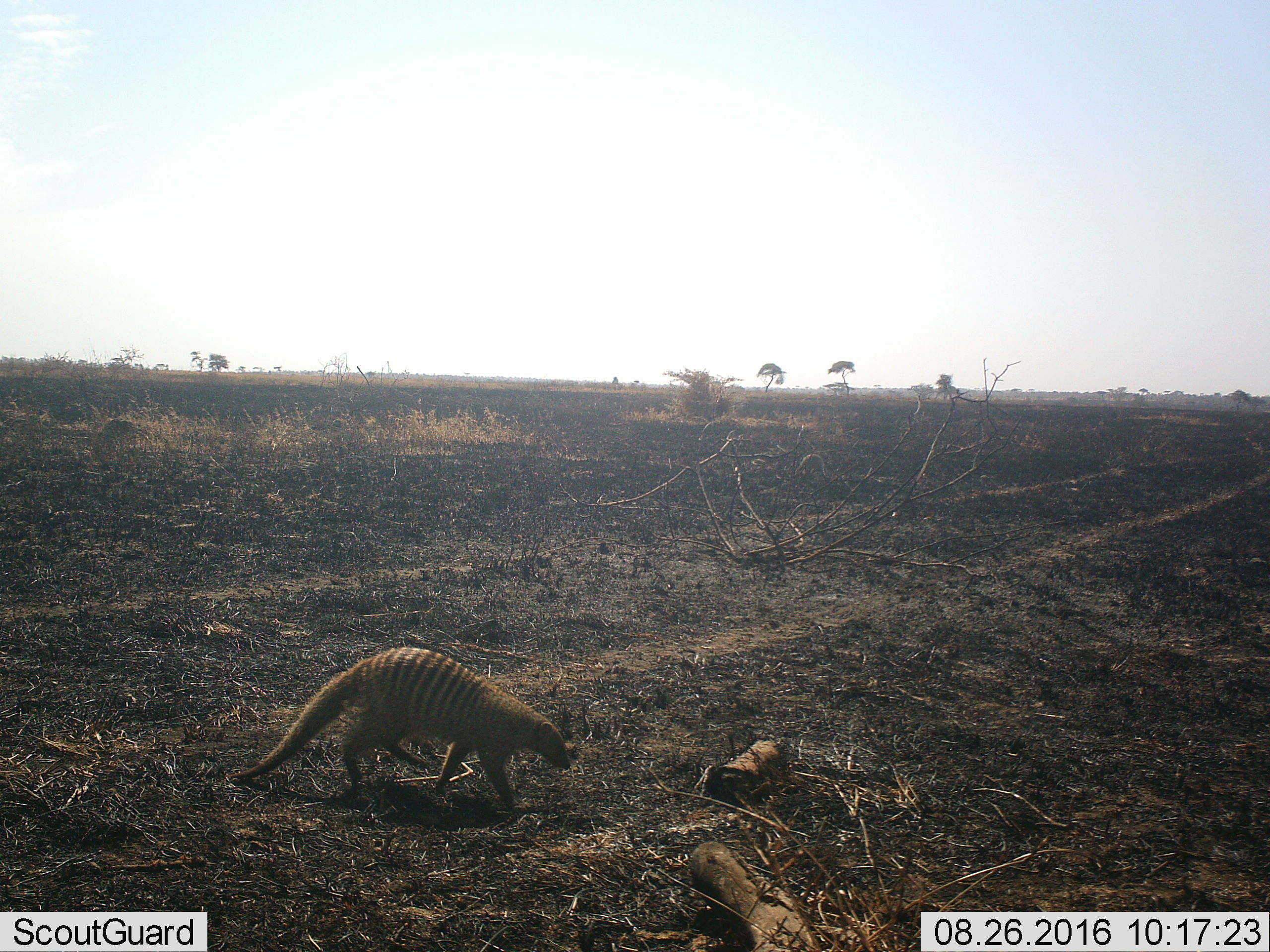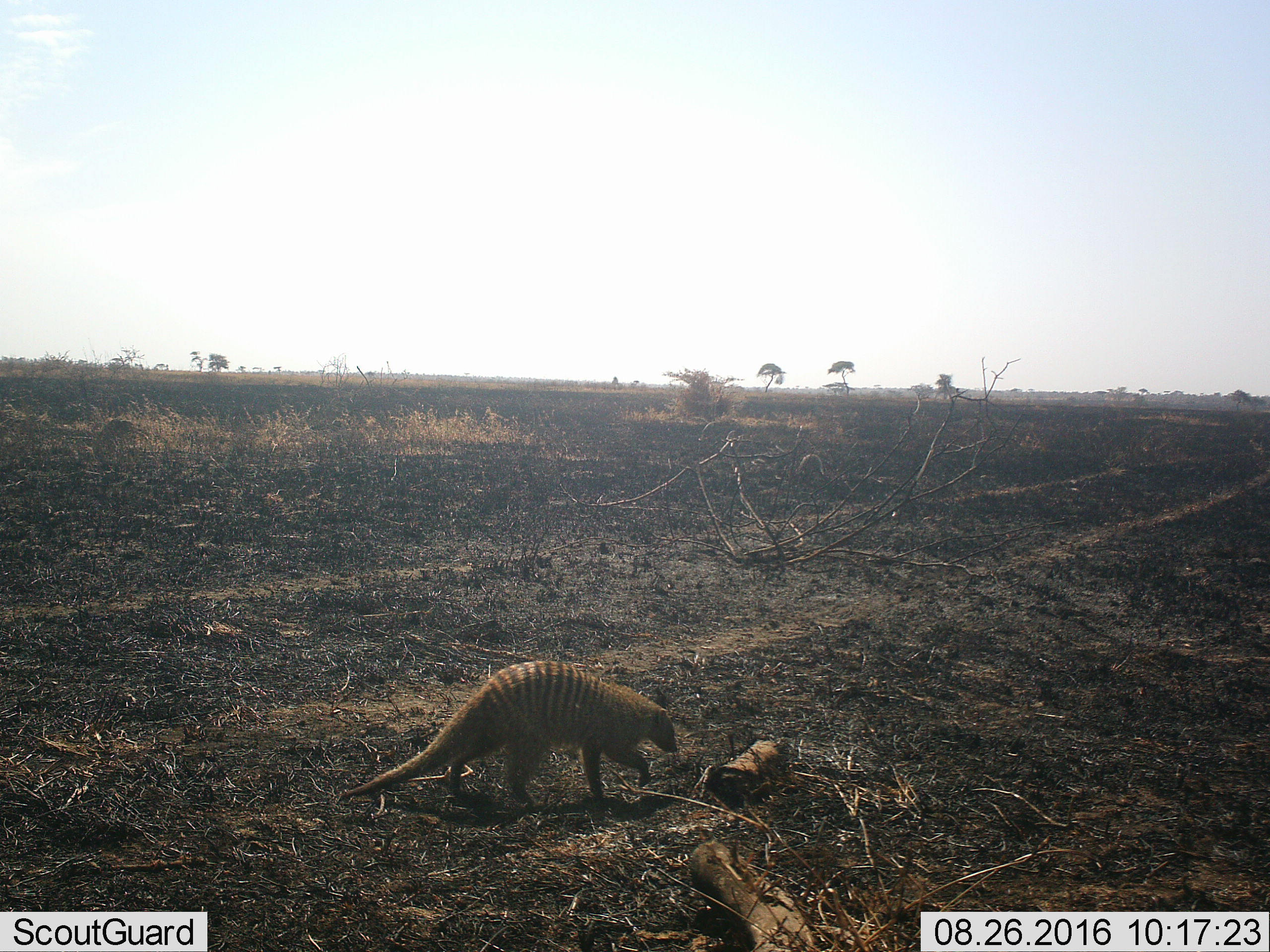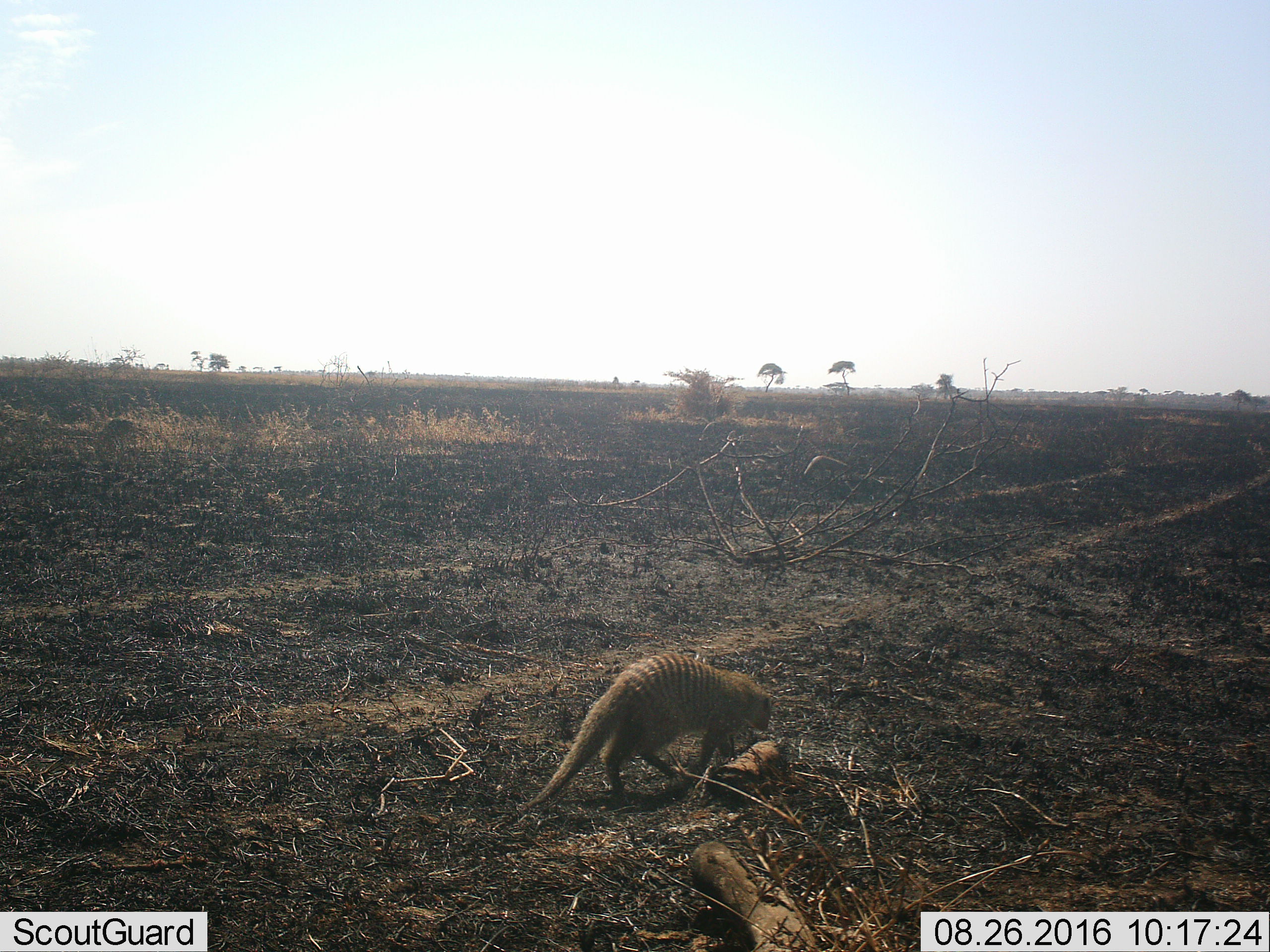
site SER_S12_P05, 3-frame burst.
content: unidentified animal